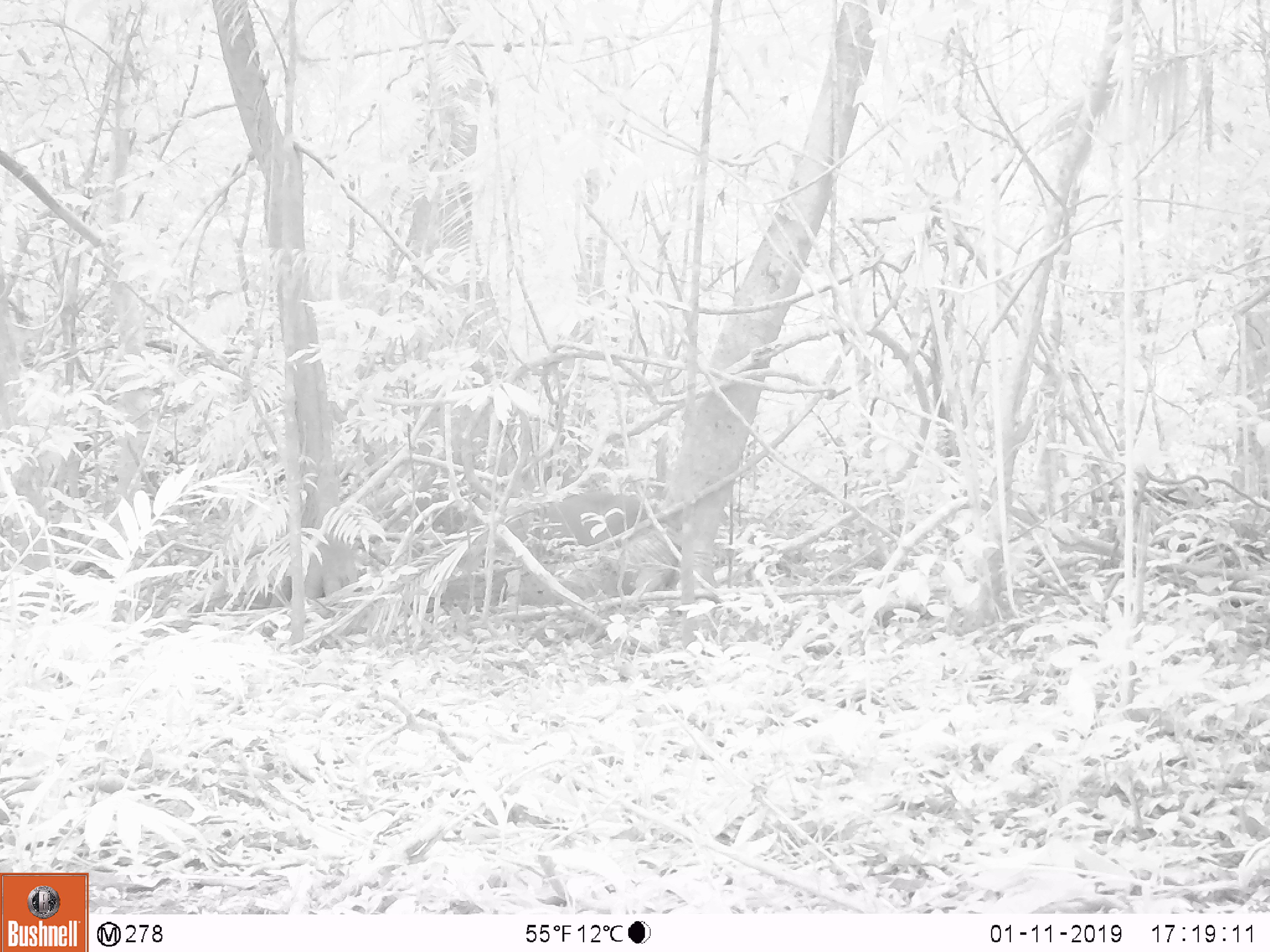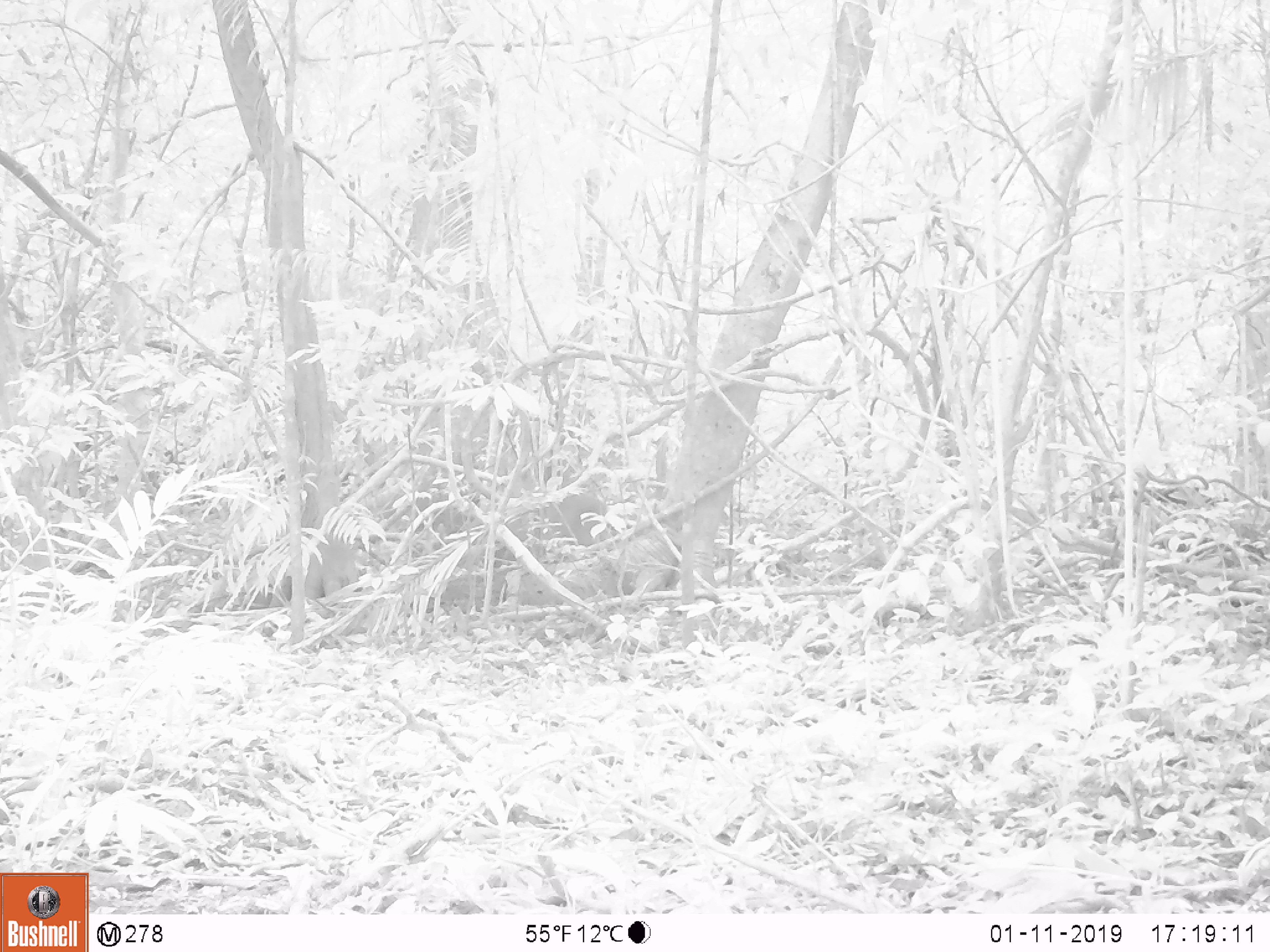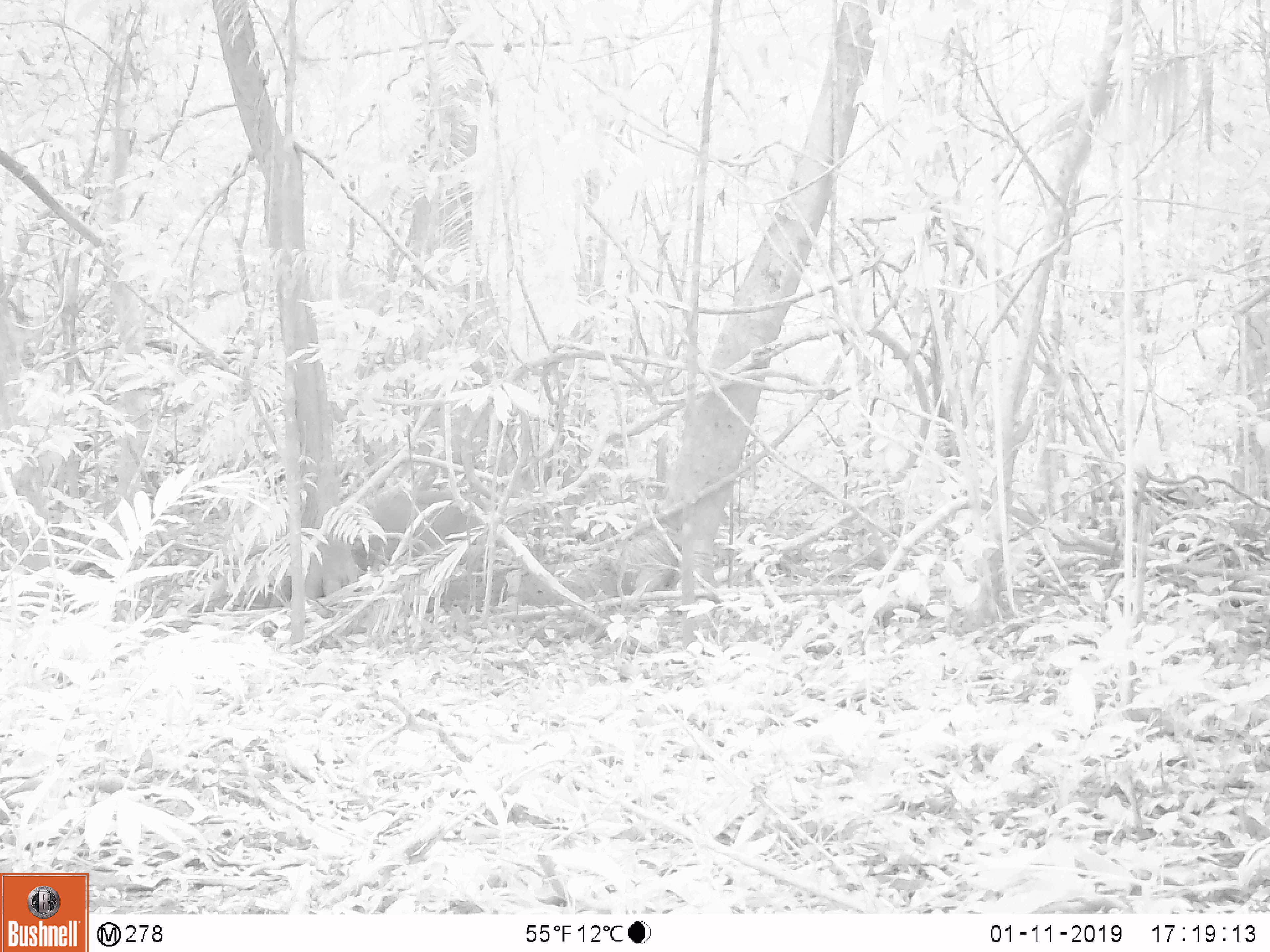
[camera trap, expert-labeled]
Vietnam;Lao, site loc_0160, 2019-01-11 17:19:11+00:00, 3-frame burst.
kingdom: Animalia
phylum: Chordata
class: Mammalia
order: Artiodactyla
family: Cervidae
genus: Muntiacus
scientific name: Muntiacus vuquangensis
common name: large-antlered muntjac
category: large antlered muntjac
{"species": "large antlered muntjac (large-antlered muntjac) (Muntiacus vuquangensis)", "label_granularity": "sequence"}